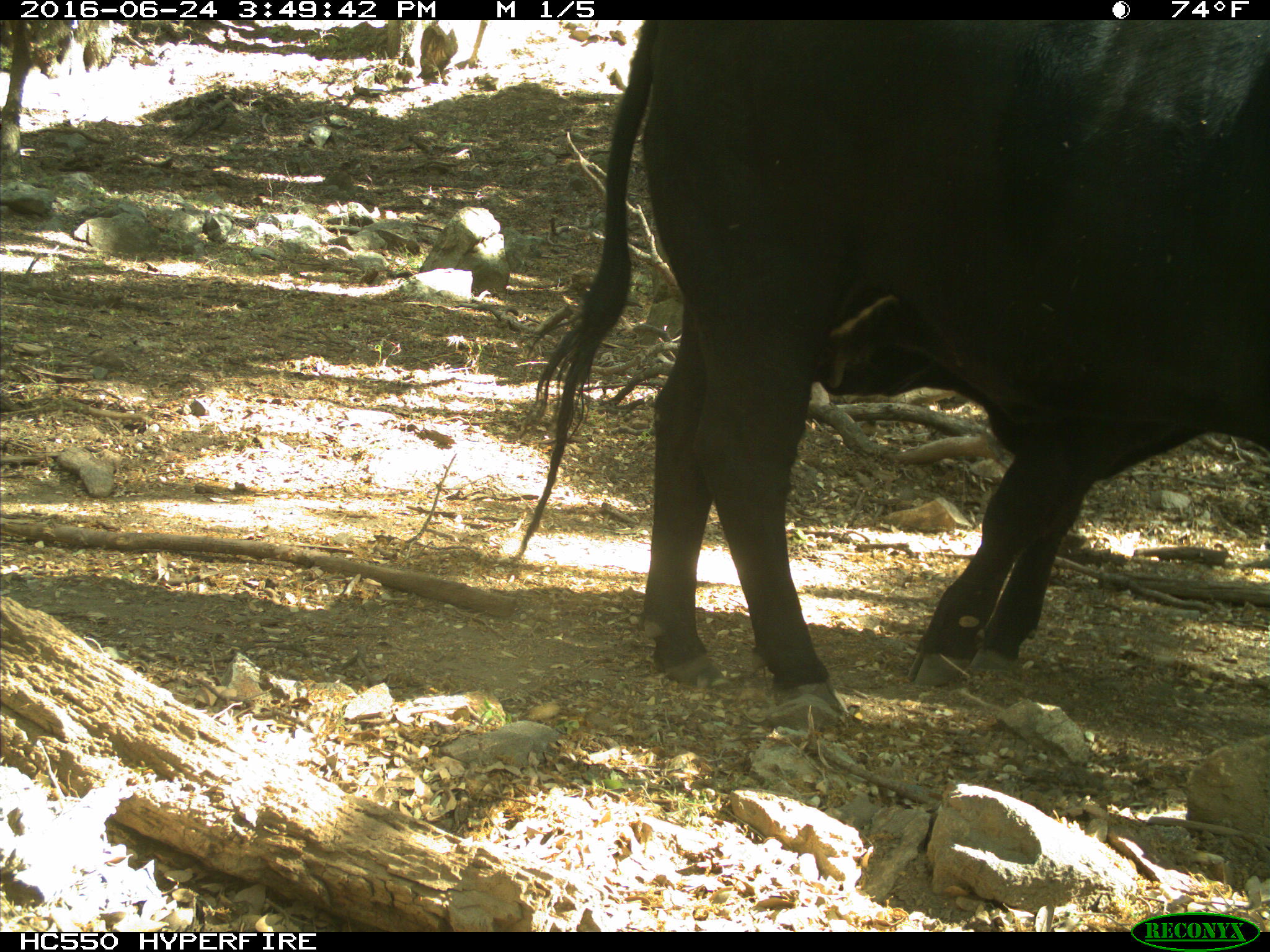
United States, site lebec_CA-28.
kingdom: Animalia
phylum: Chordata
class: Mammalia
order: Artiodactyla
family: Bovidae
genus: Bos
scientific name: Bos taurus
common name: domestic cow